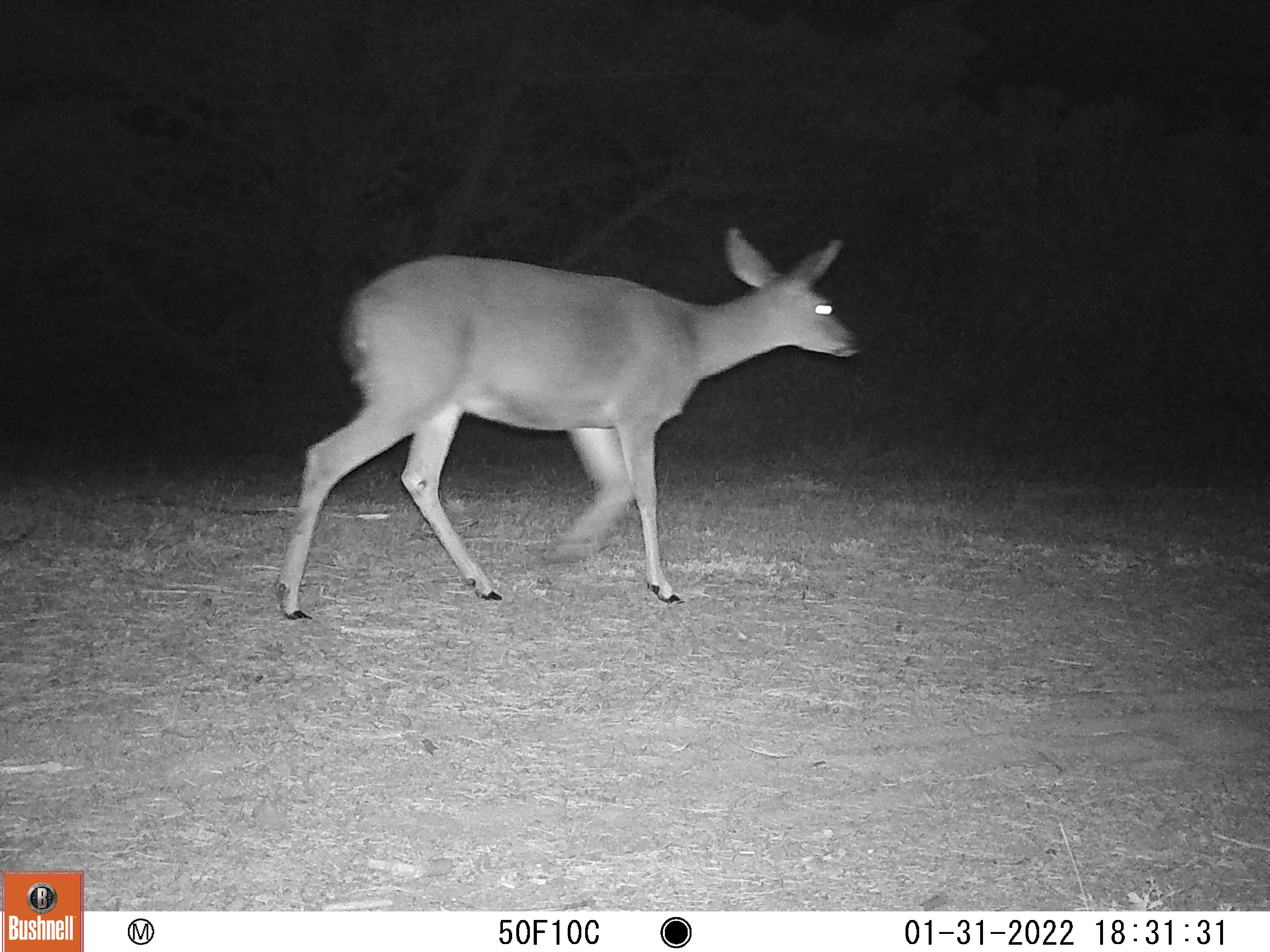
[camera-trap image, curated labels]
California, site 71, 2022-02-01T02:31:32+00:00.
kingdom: Animalia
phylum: Chordata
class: Mammalia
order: Artiodactyla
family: Cervidae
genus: Odocoileus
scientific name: Odocoileus hemionus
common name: mule deer